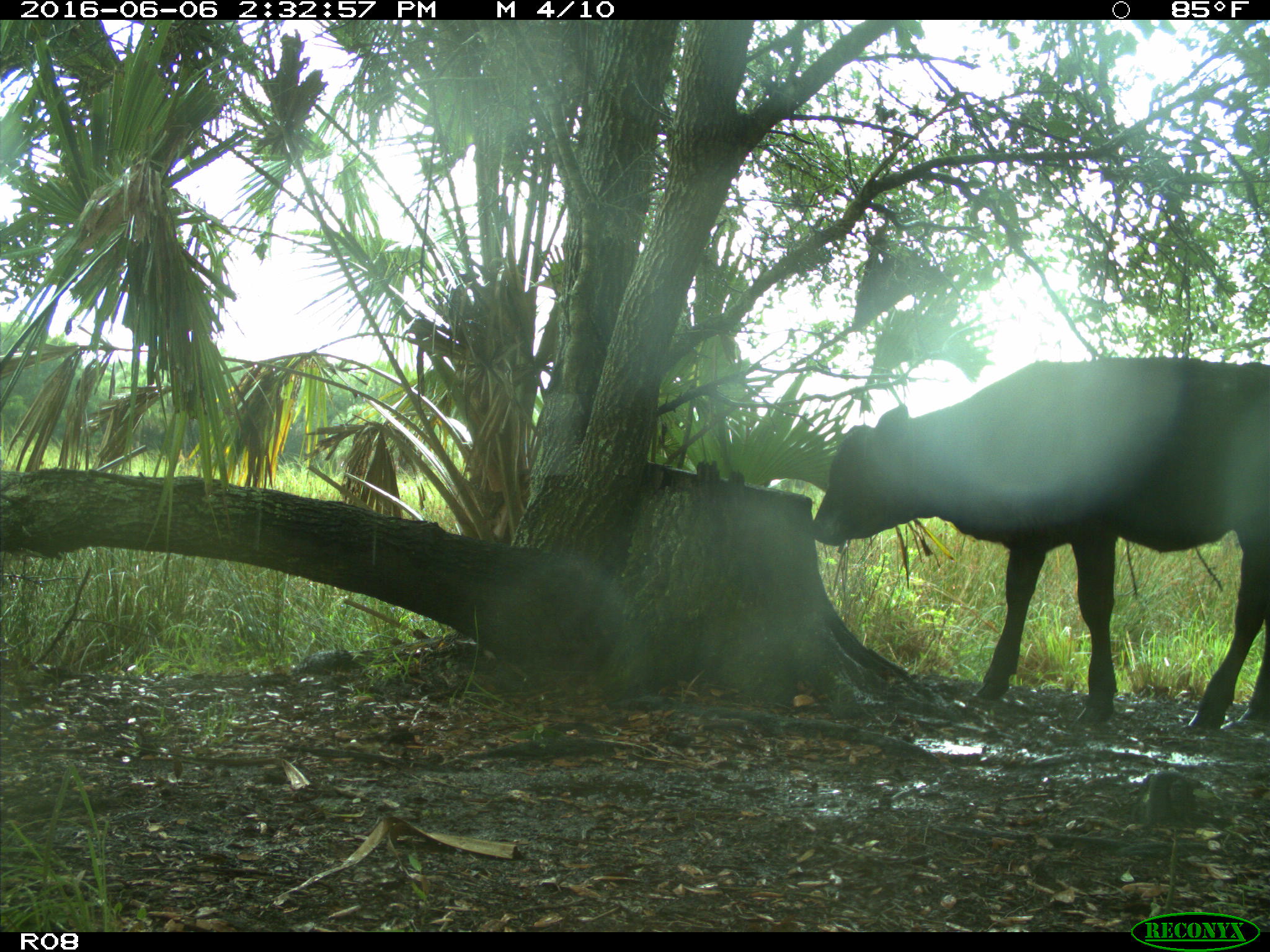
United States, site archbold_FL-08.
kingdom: Animalia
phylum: Chordata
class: Mammalia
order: Artiodactyla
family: Bovidae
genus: Bos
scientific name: Bos taurus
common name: domestic cow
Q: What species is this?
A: Bos taurus (domestic cow).